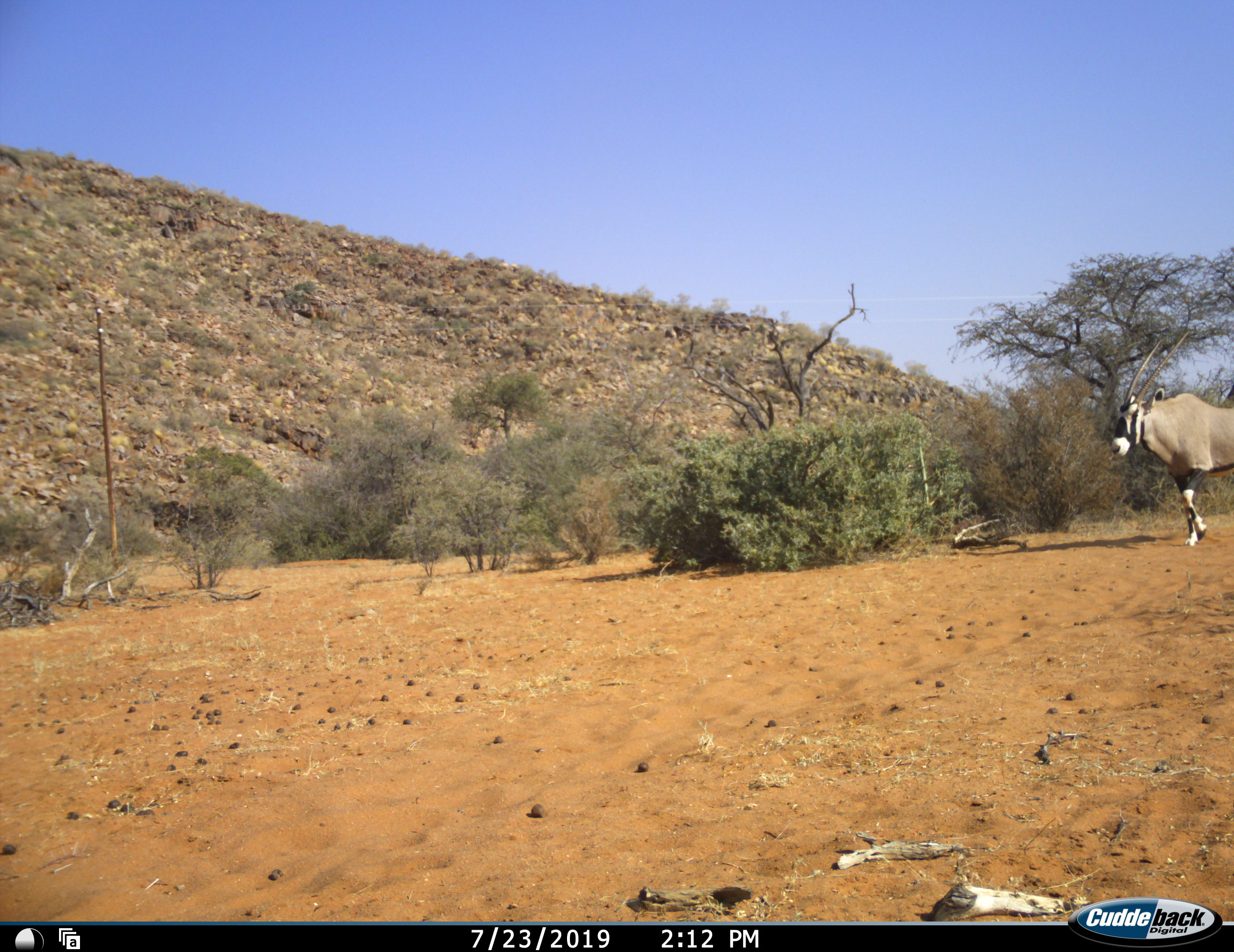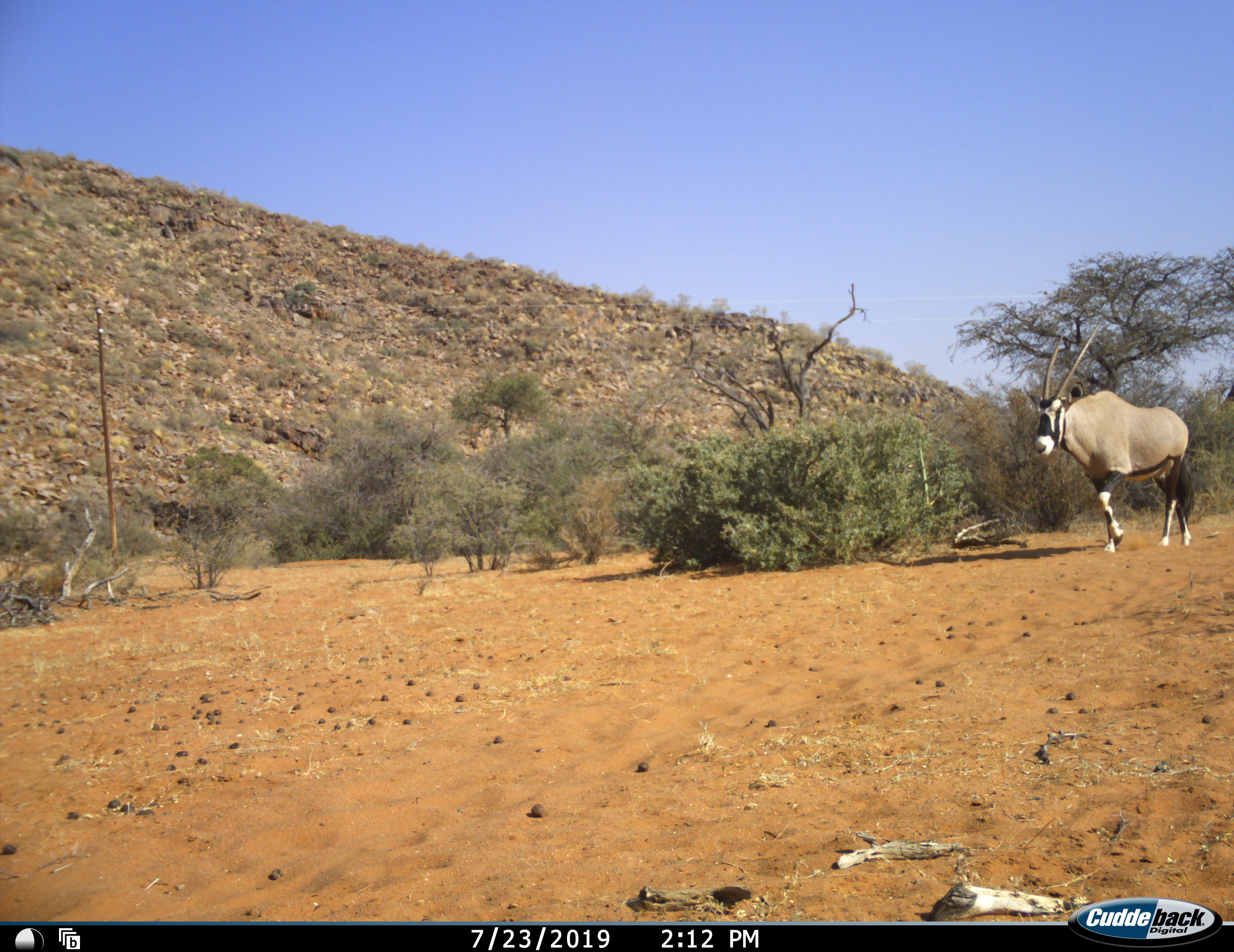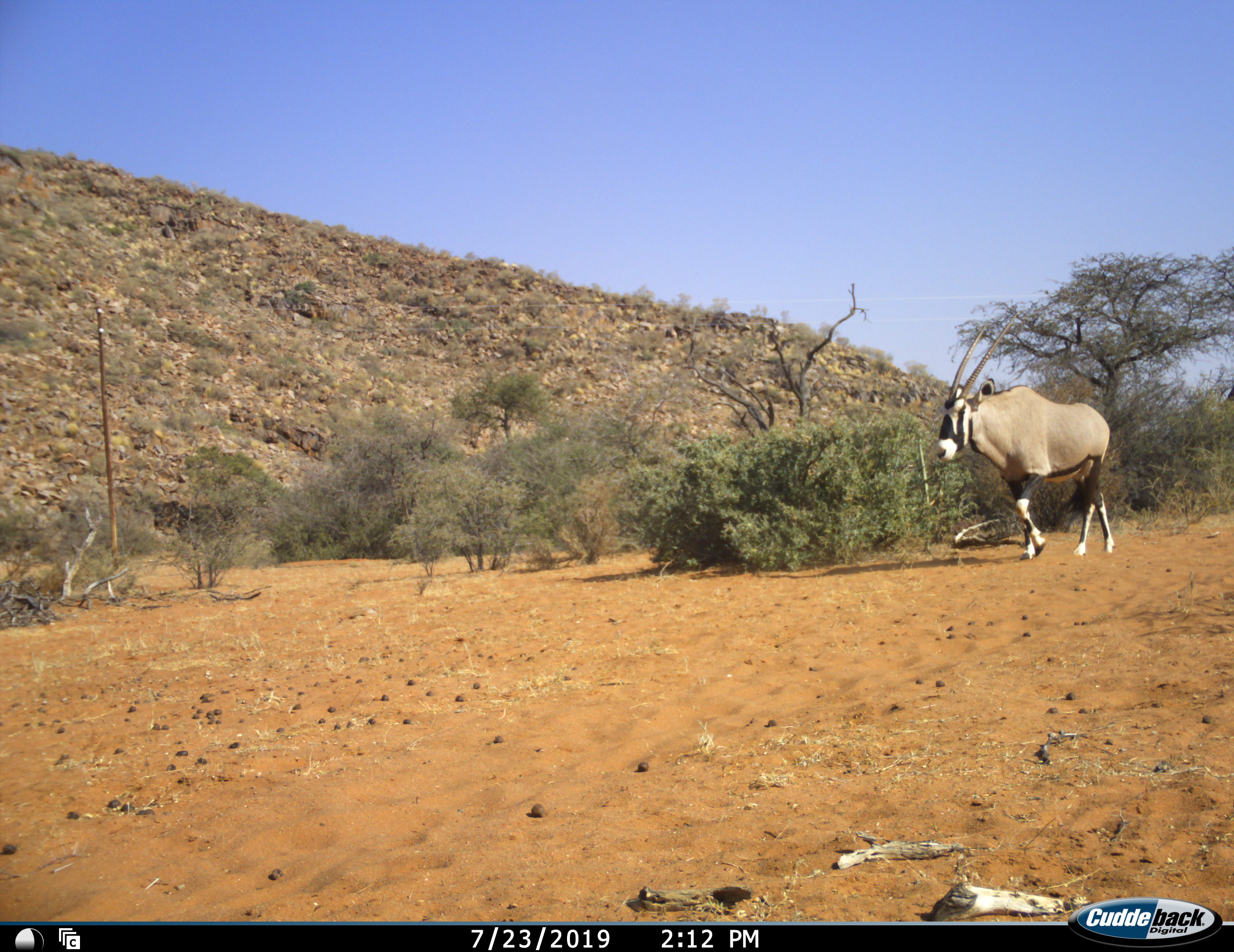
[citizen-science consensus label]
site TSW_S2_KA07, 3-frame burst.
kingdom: Animalia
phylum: Chordata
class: Mammalia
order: Artiodactyla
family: Bovidae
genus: Oryx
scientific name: Oryx gazella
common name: gemsbok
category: oryx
Oryx (gemsbok) (Oryx gazella), count 1. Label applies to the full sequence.